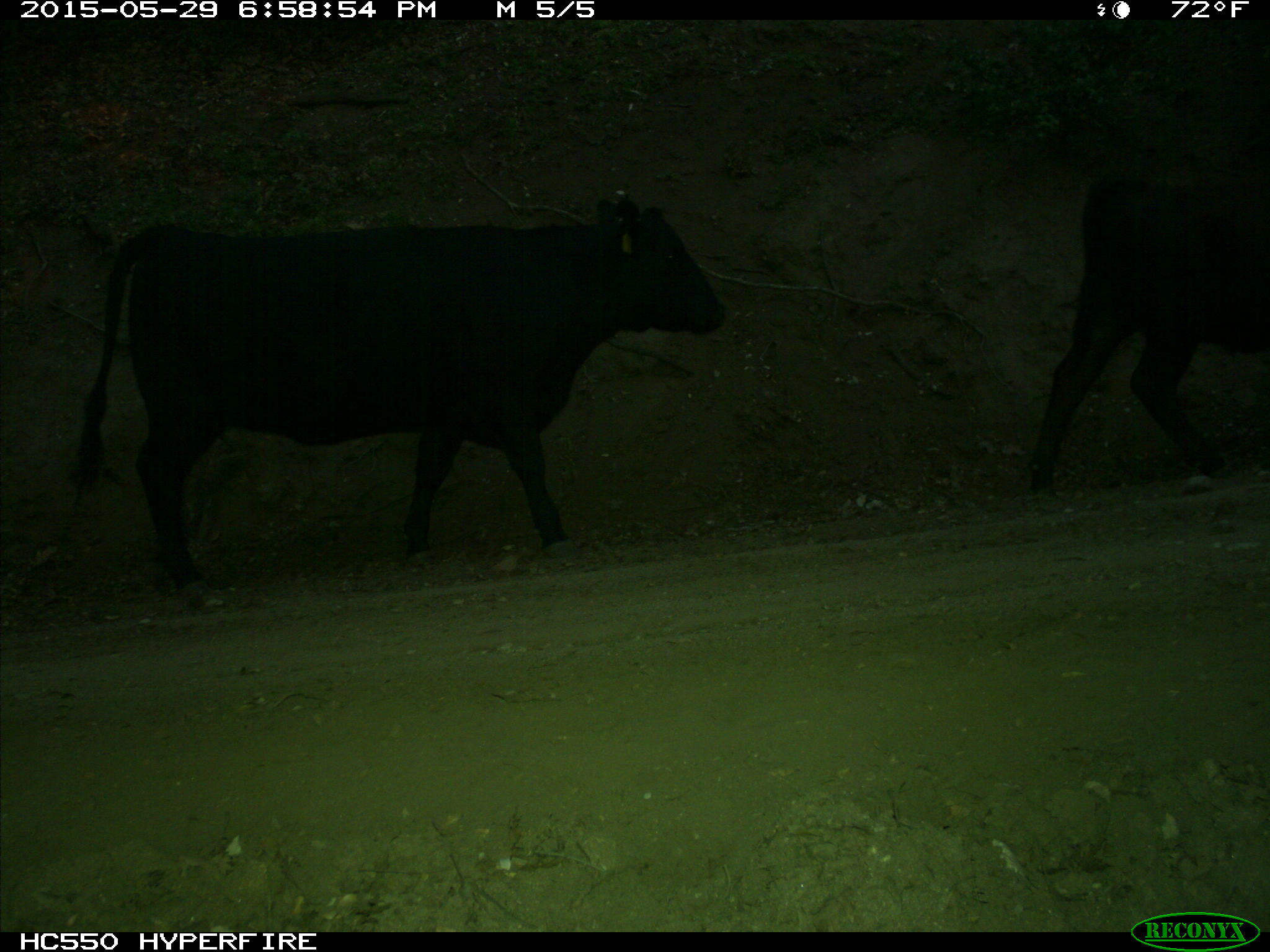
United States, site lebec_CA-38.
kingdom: Animalia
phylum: Chordata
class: Mammalia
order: Artiodactyla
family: Bovidae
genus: Bos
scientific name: Bos taurus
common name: domestic cow